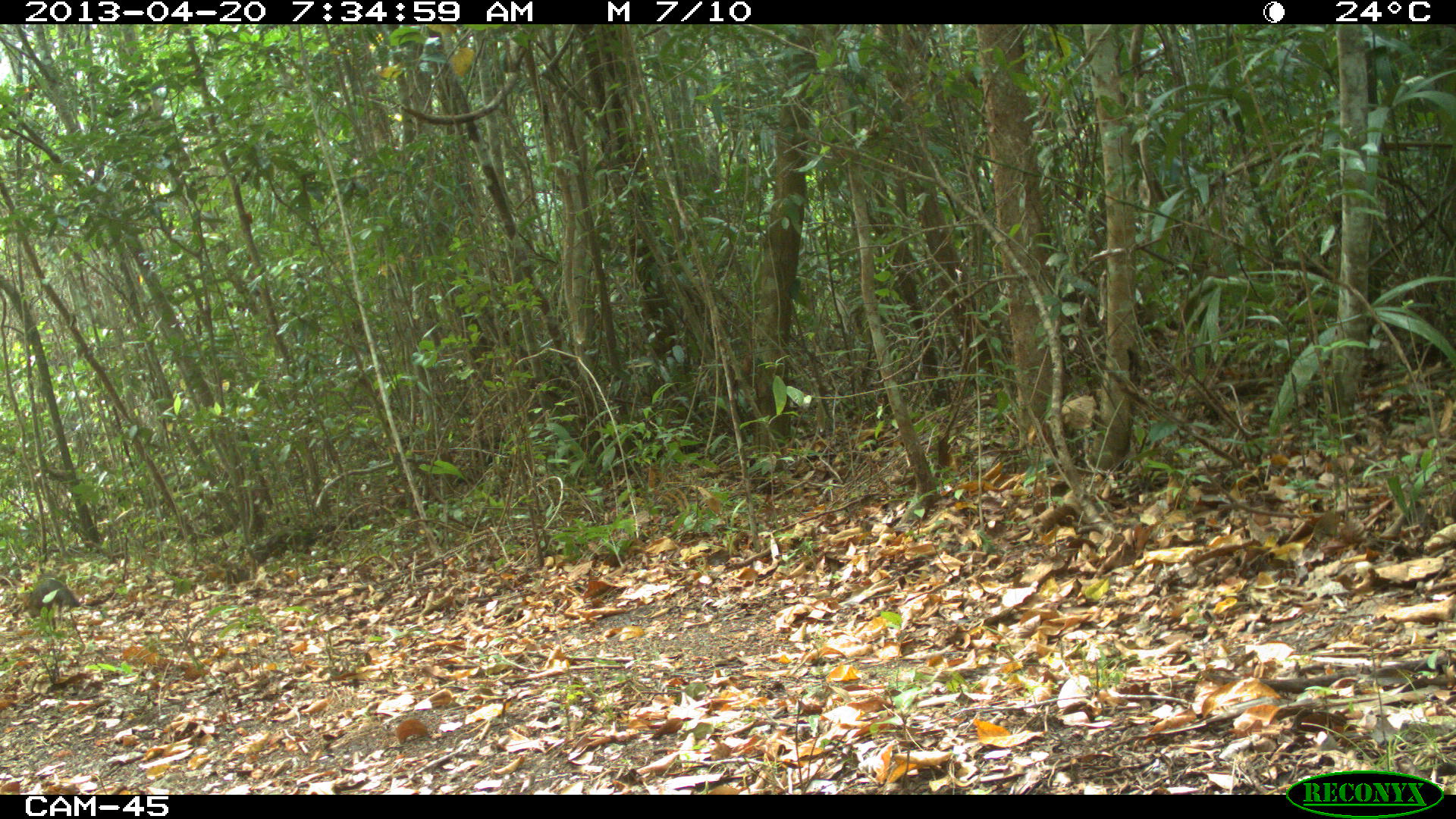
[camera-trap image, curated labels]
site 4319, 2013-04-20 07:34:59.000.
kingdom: Animalia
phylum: Chordata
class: Mammalia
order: Carnivora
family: Canidae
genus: Urocyon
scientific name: Urocyon cinereoargenteus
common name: gray fox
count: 1